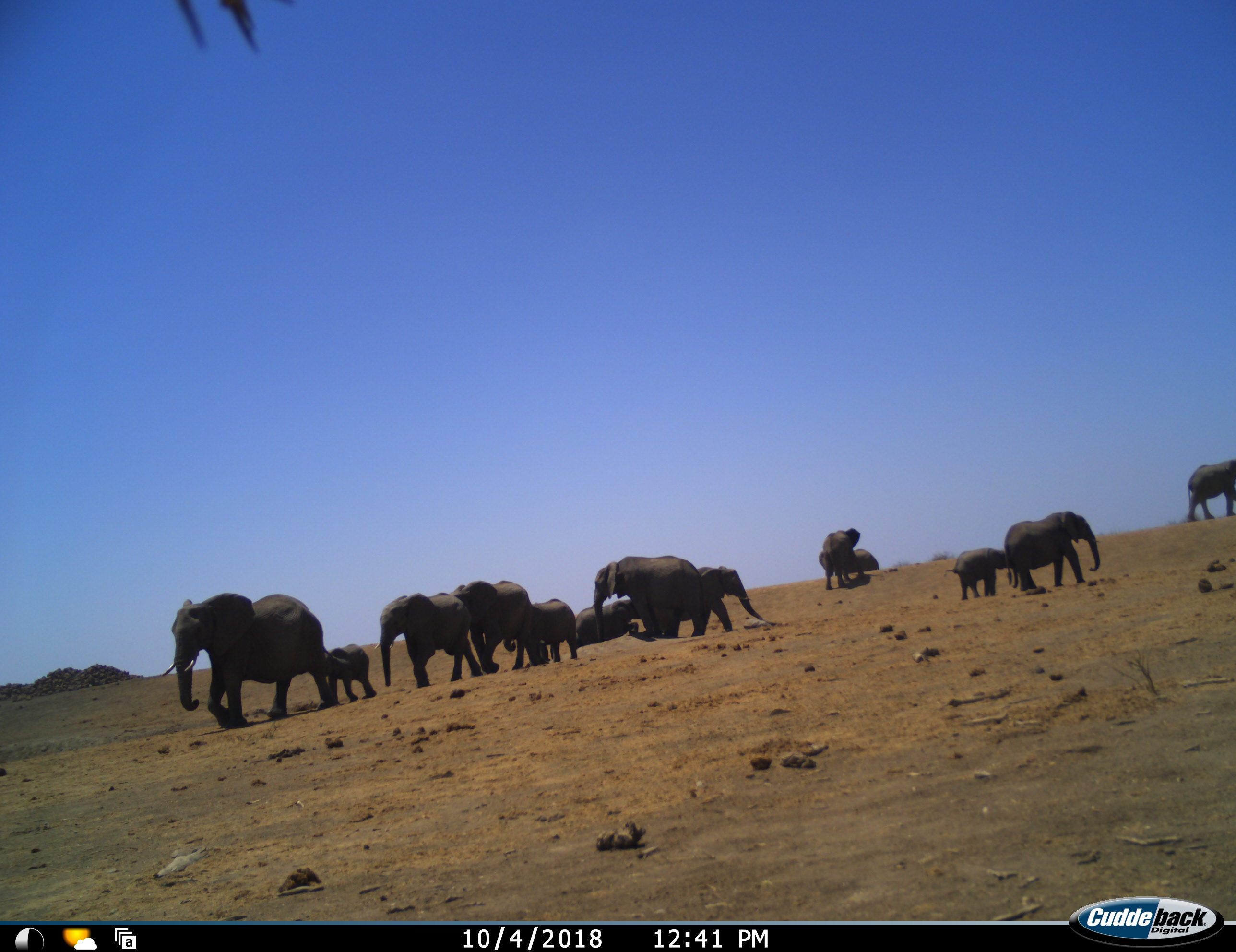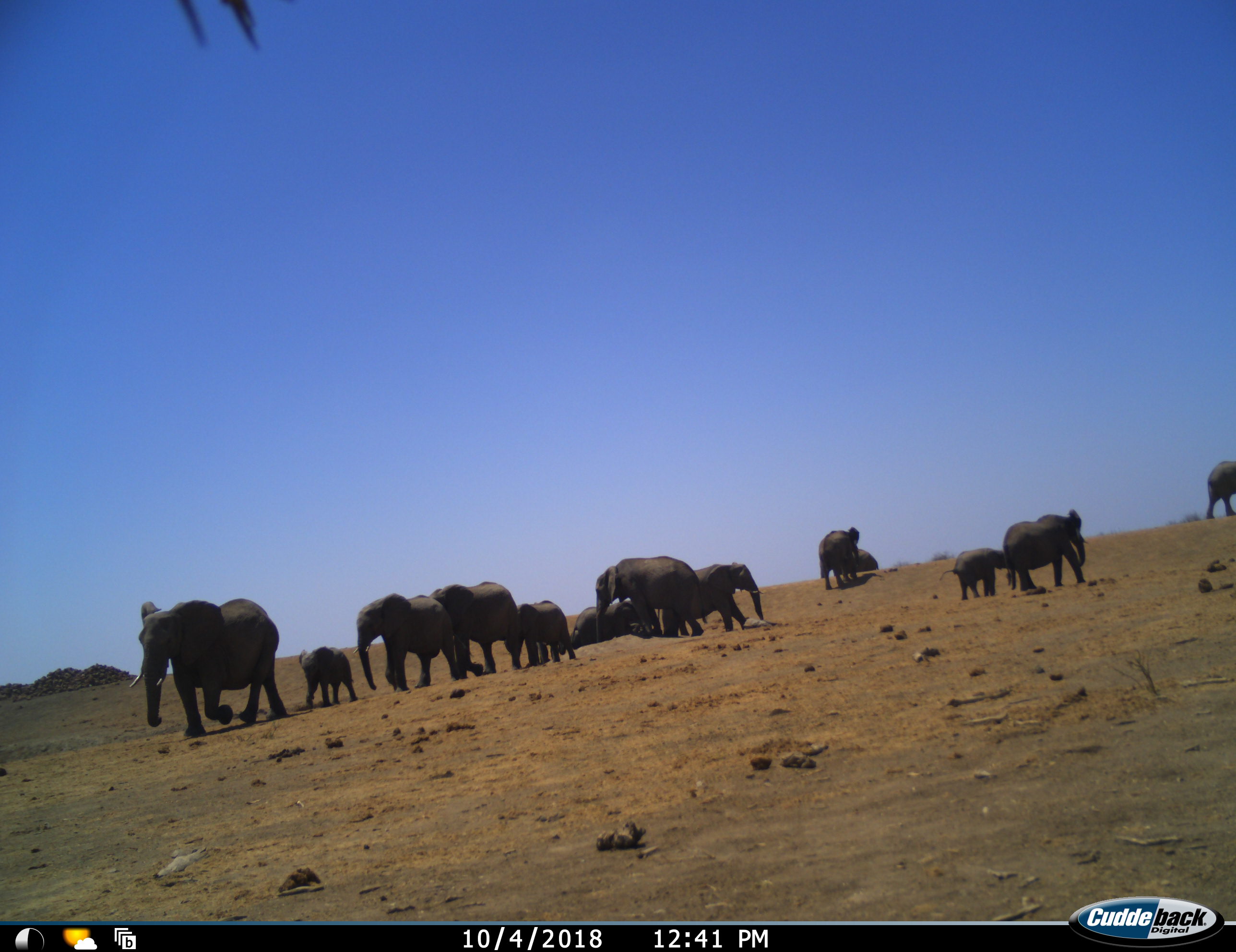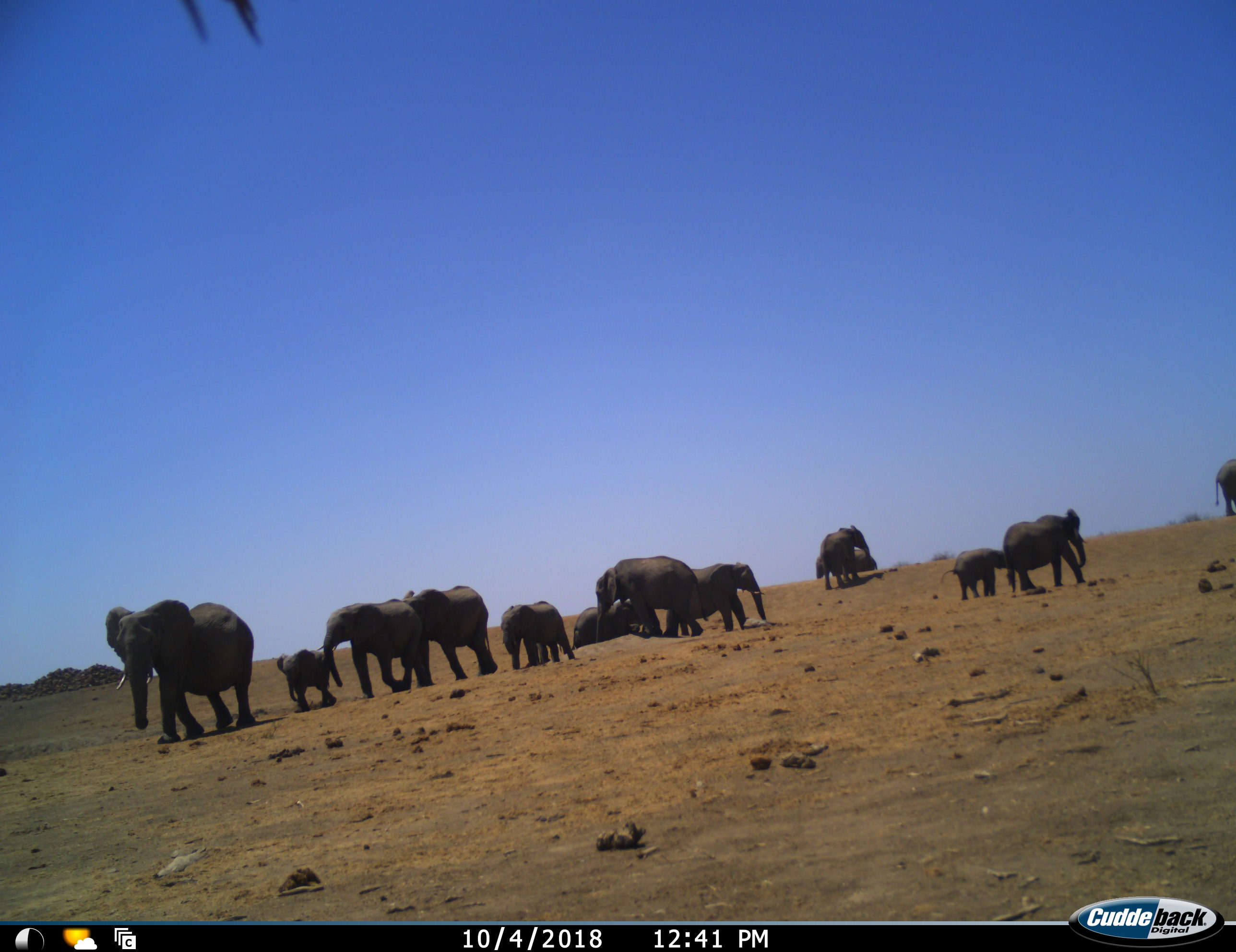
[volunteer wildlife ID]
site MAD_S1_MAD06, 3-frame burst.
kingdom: Animalia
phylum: Chordata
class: Mammalia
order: Proboscidea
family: Elephantidae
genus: Loxodonta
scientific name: Loxodonta africana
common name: african bush elephant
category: elephant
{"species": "elephant (african bush elephant) (Loxodonta africana)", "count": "11-50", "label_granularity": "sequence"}